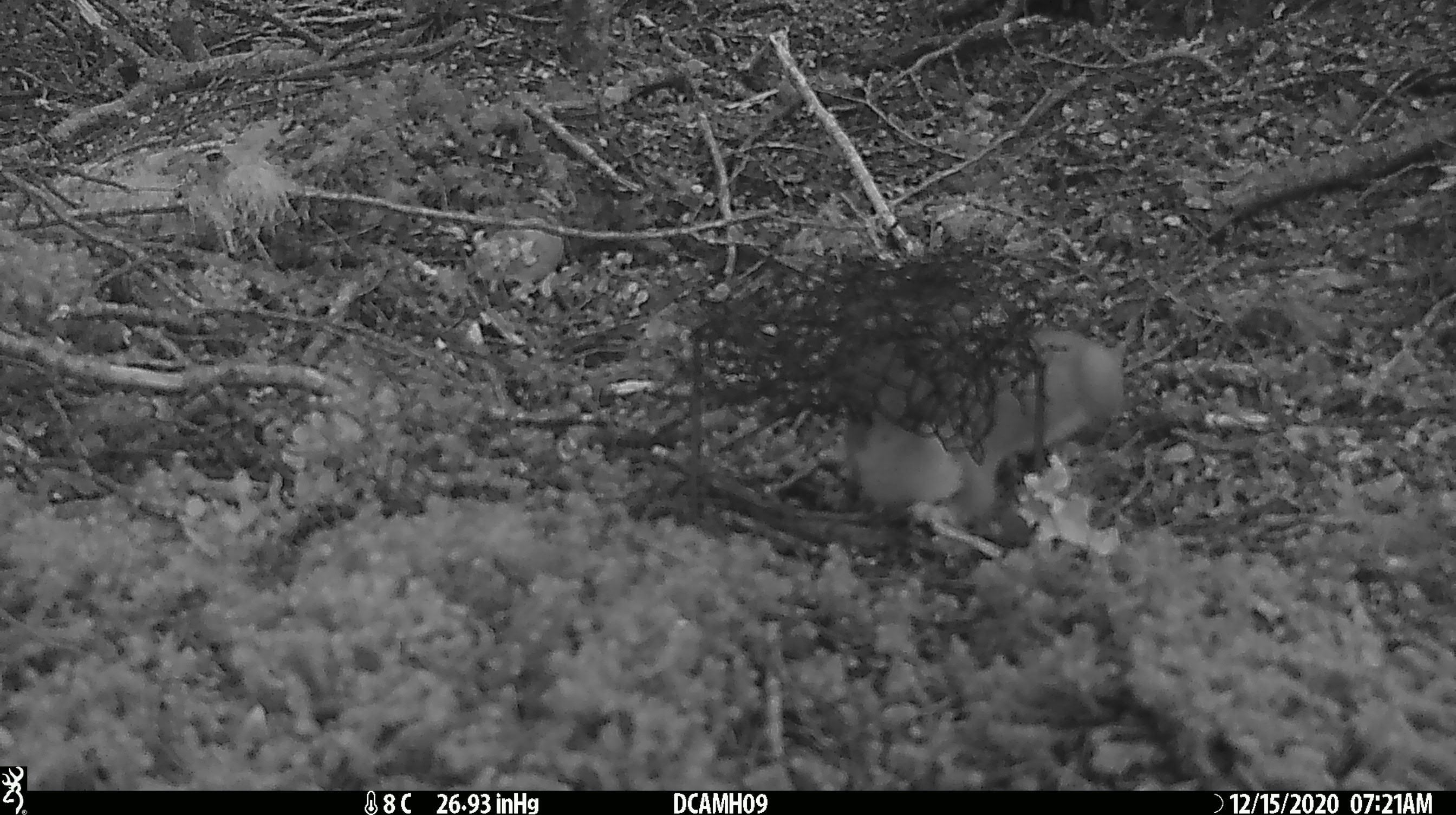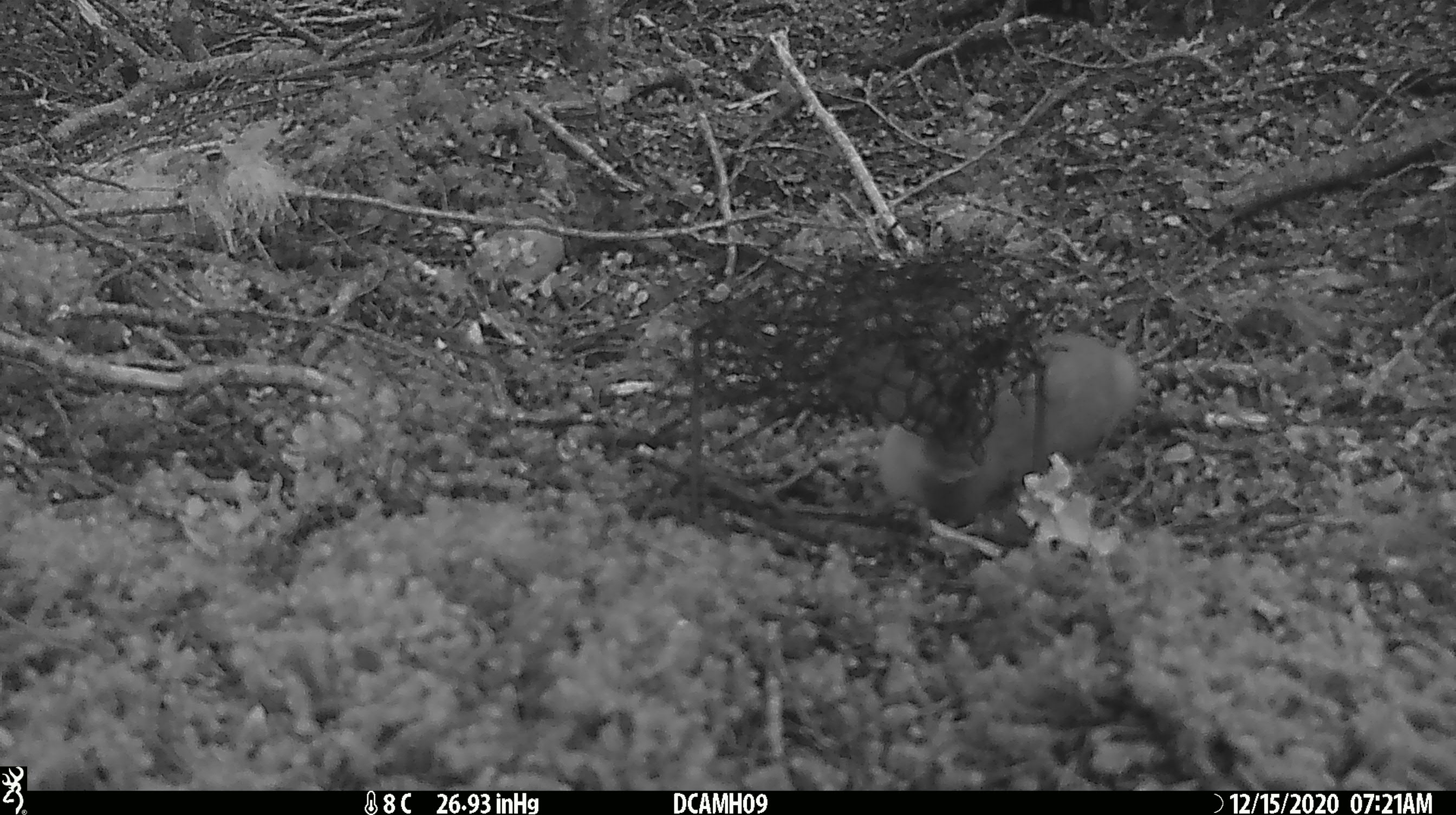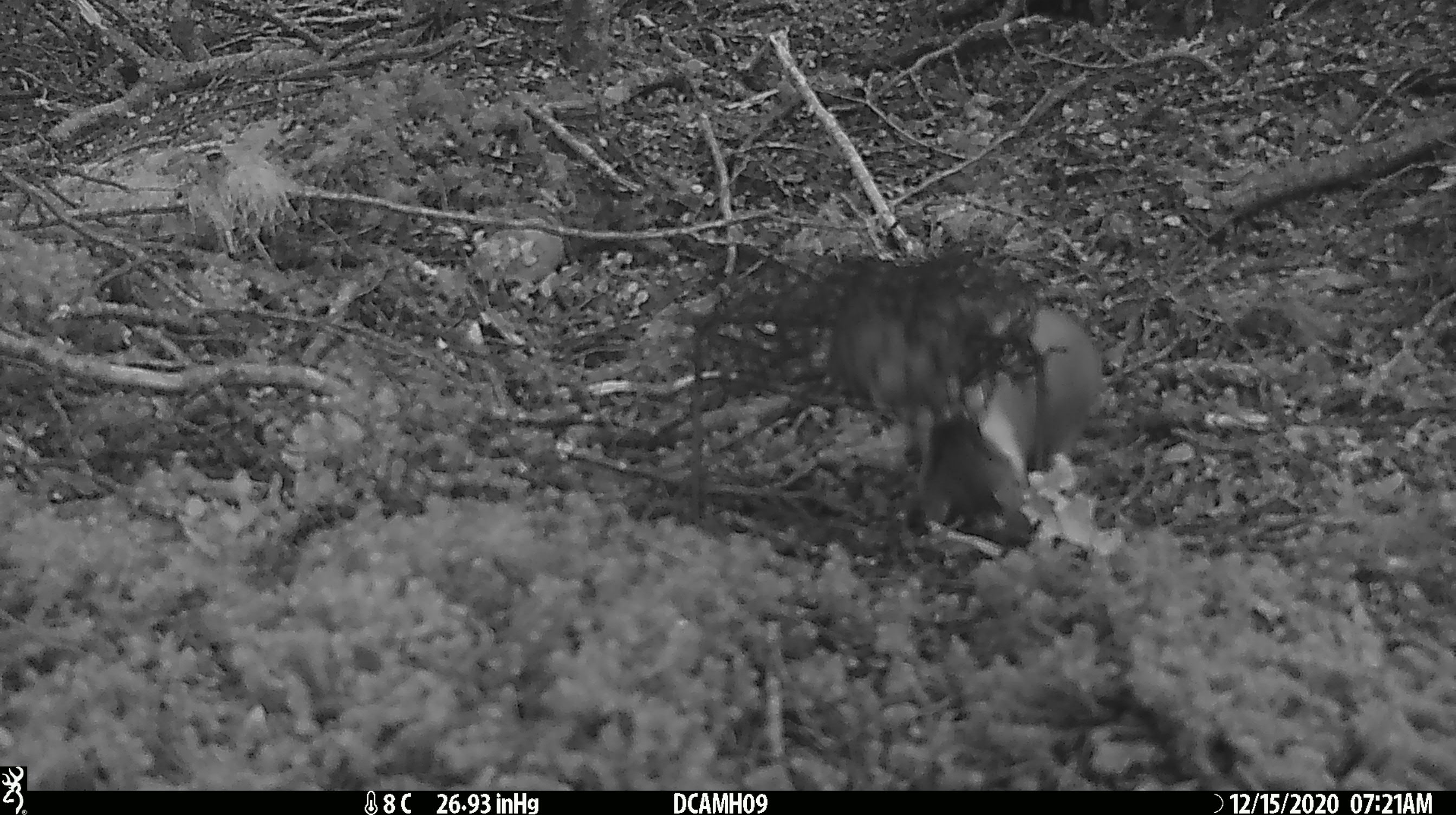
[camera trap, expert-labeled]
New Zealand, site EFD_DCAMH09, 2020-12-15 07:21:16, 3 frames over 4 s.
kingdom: Animalia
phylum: Chordata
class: Mammalia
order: Carnivora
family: Mustelidae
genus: Mustela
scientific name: Mustela erminea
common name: stoat